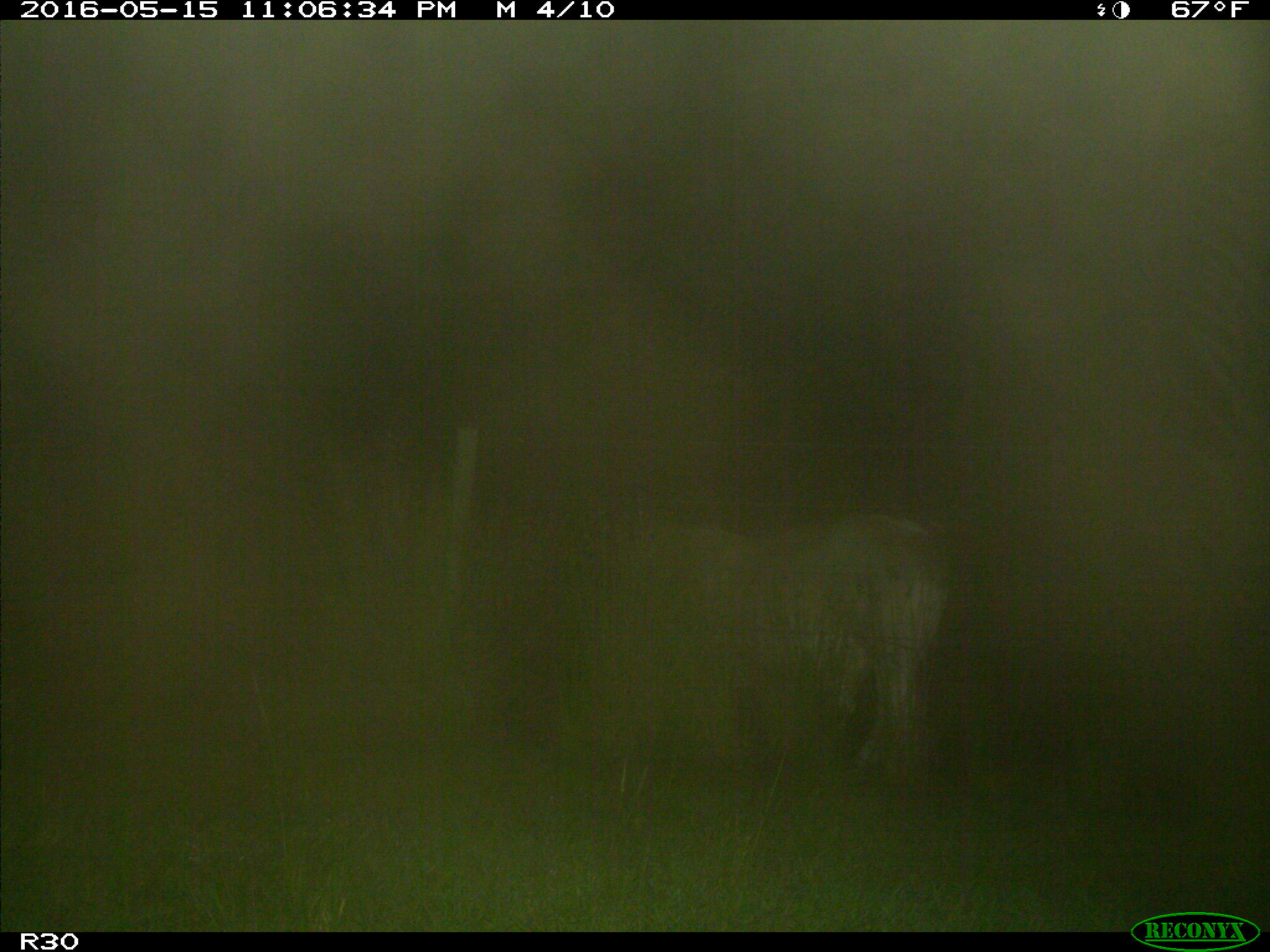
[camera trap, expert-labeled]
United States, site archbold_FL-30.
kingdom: Animalia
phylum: Chordata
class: Mammalia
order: Artiodactyla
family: Bovidae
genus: Bos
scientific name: Bos taurus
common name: domestic cow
Bos taurus (domestic cow).